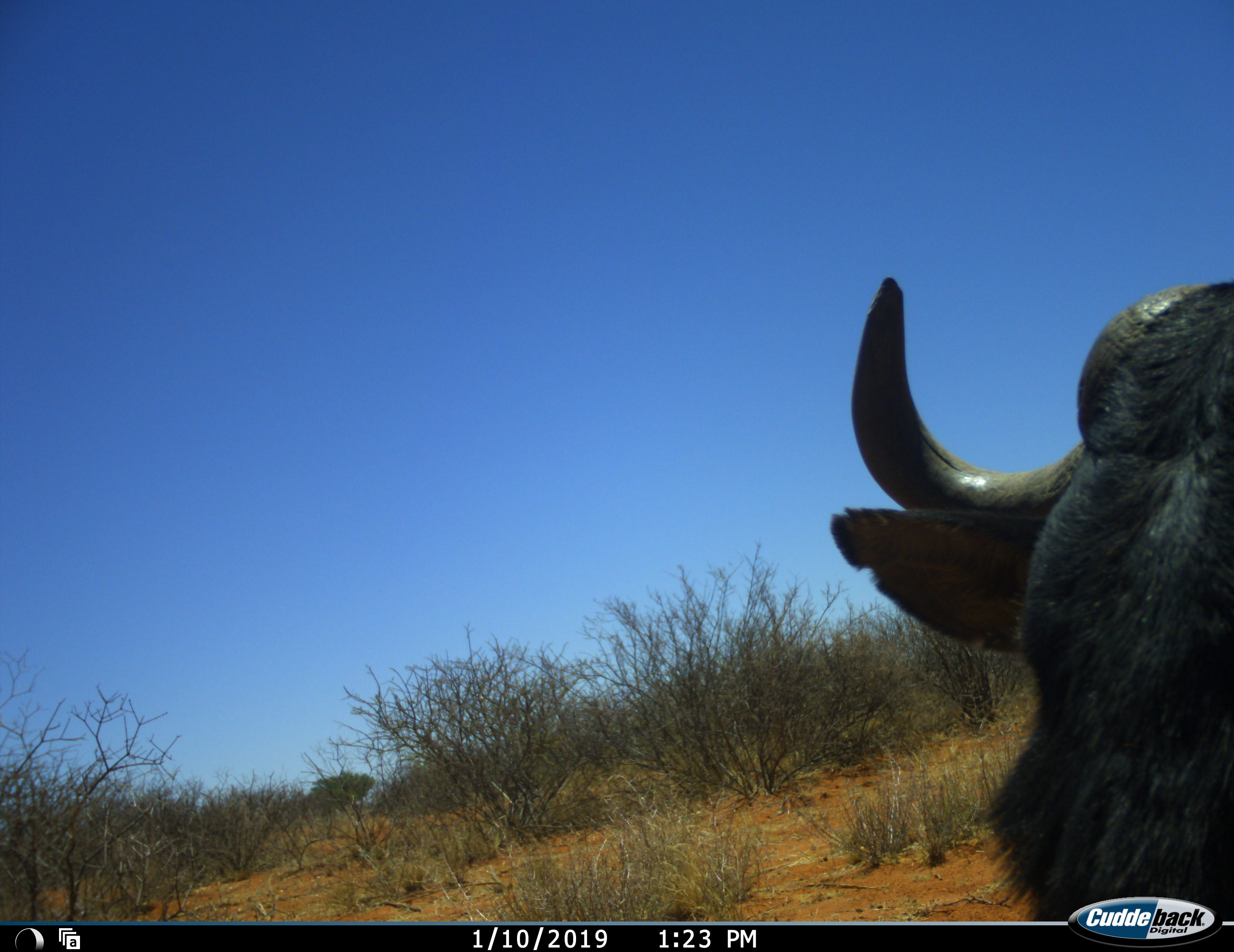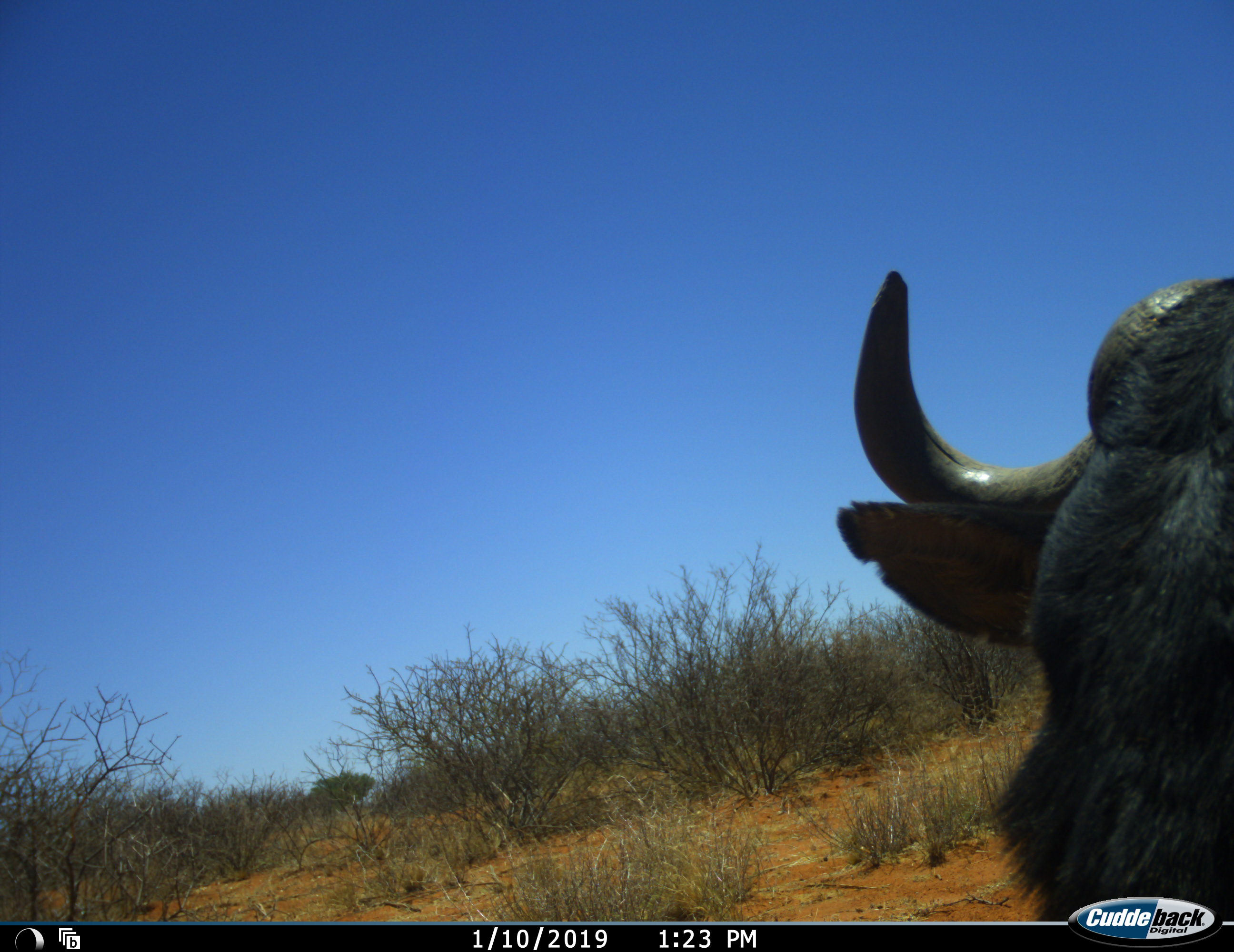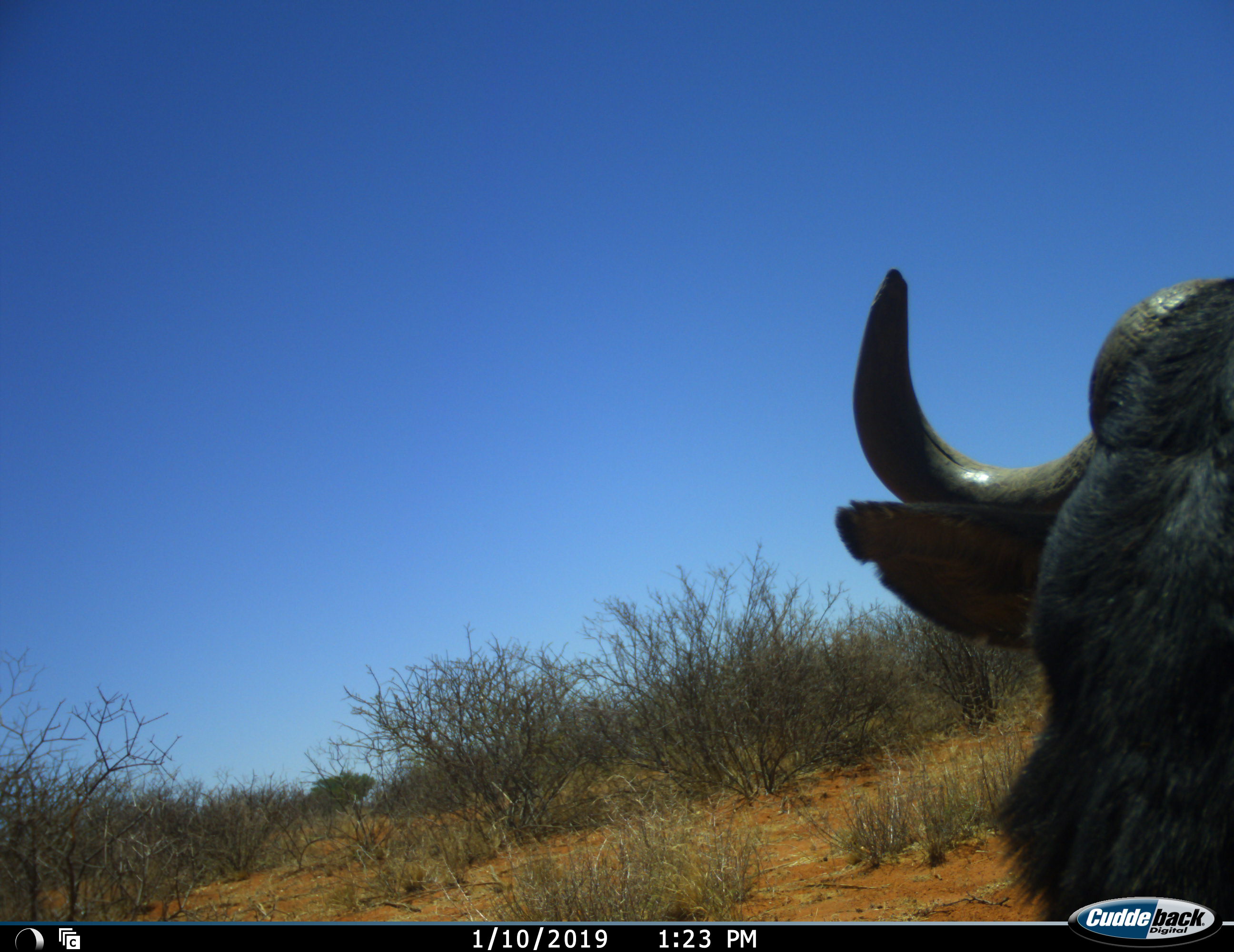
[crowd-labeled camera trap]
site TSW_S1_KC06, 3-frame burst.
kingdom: Animalia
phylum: Chordata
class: Mammalia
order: Artiodactyla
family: Bovidae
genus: Connochaetes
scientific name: Connochaetes taurinus taurinus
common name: blue wildebeest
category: wildebeestblue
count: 1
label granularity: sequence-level